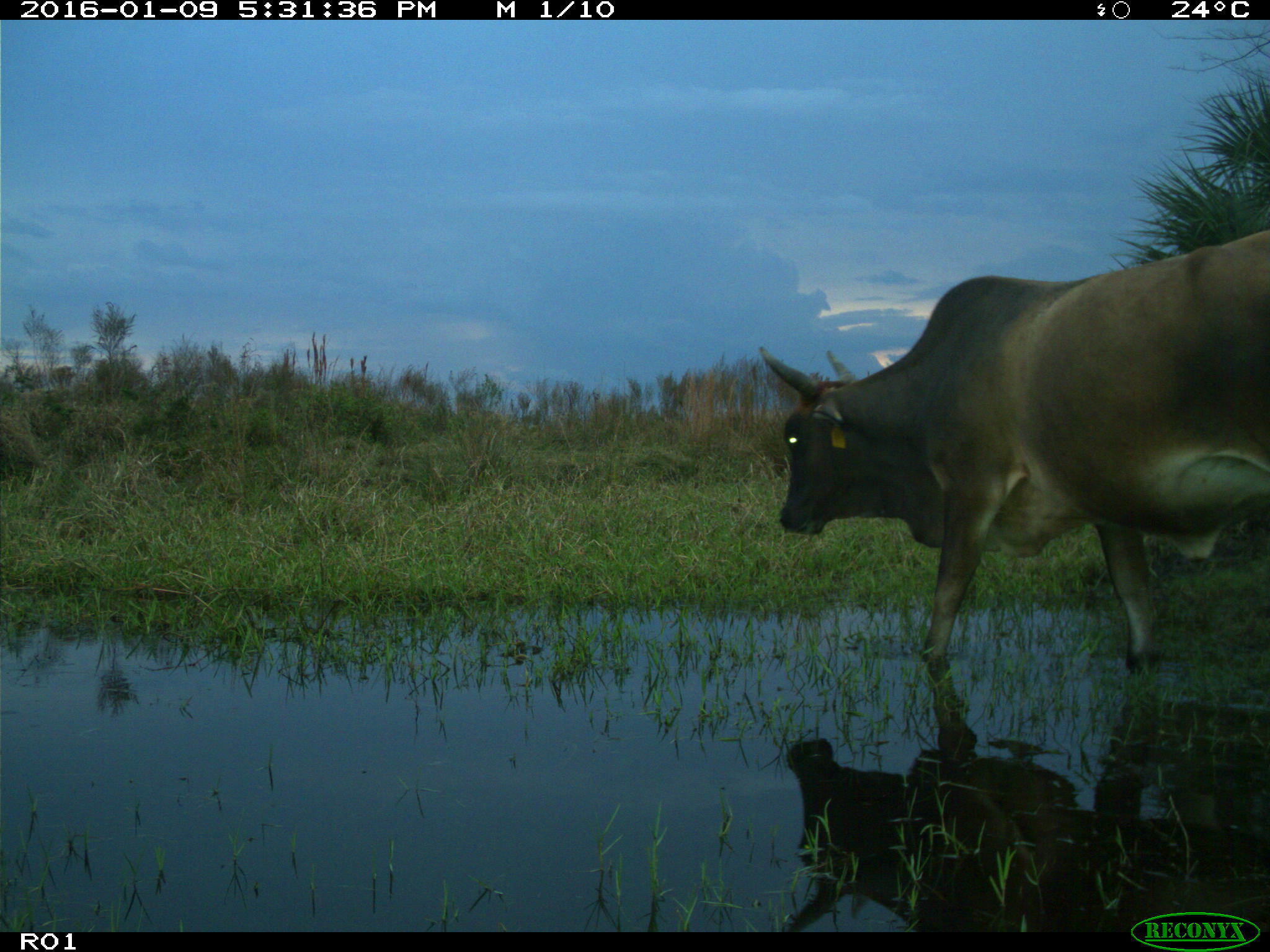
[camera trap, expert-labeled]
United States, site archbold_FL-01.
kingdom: Animalia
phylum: Chordata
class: Mammalia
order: Artiodactyla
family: Bovidae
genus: Bos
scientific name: Bos taurus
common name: domestic cow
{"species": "Bos taurus (domestic cow)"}